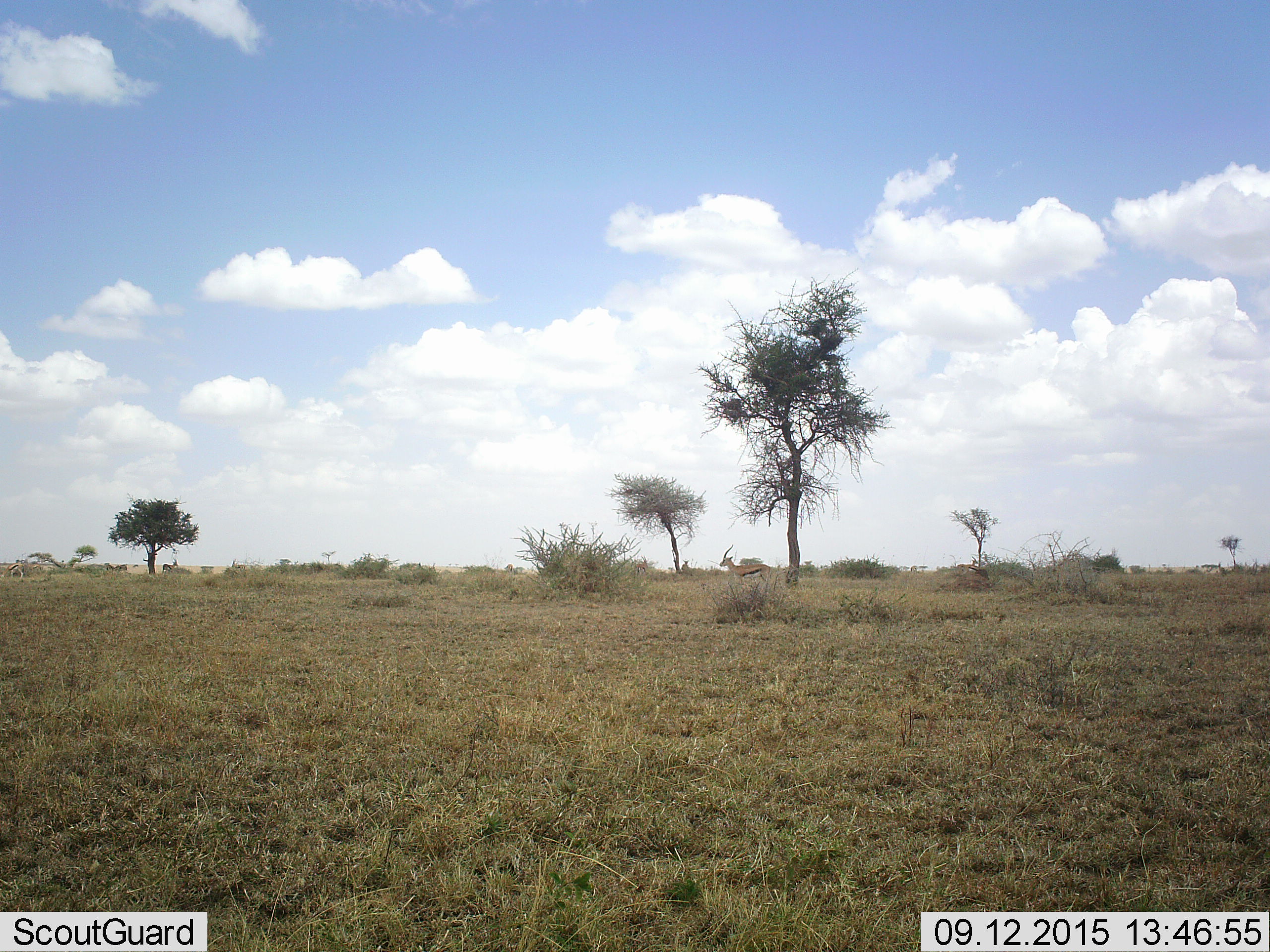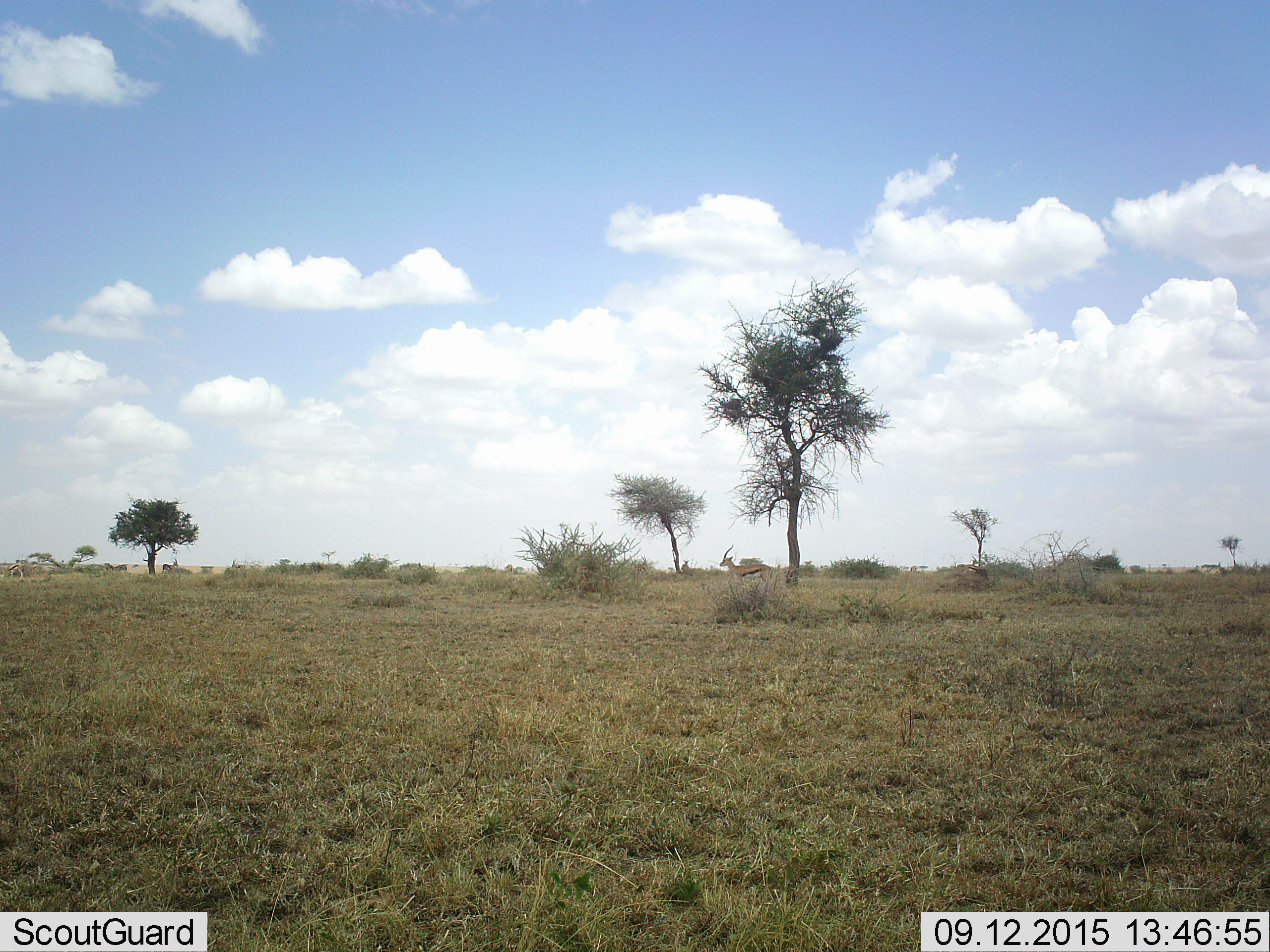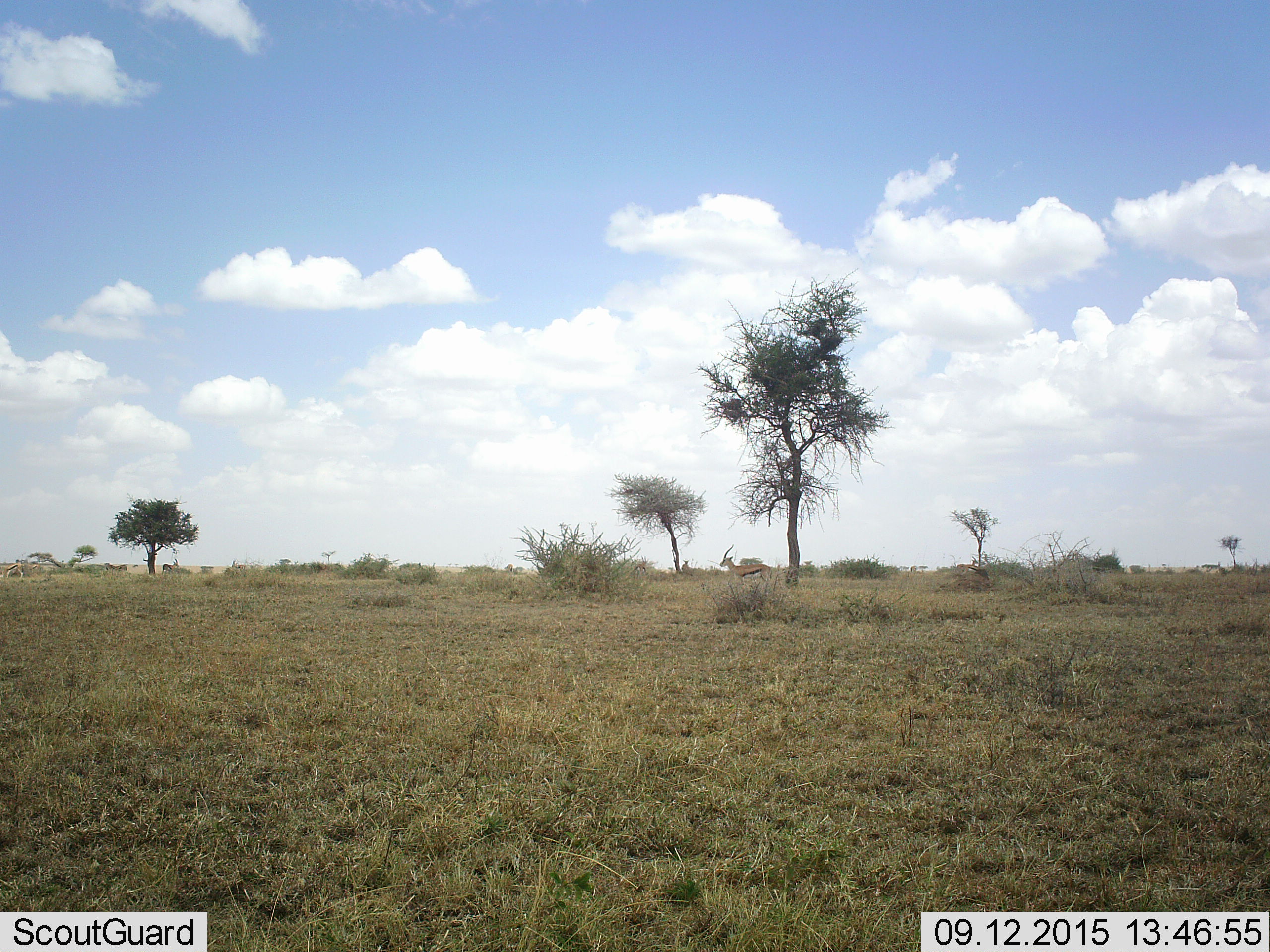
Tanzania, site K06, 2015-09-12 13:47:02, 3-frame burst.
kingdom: Animalia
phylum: Chordata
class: Mammalia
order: Artiodactyla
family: Bovidae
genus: Eudorcas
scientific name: Eudorcas thomsonii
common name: thomson's gazelle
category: gazellethomsons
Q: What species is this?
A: Gazellethomsons (thomson's gazelle) (Eudorcas thomsonii).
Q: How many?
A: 7.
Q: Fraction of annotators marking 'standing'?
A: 80%.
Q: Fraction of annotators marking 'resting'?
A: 0%.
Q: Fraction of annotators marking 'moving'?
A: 20%.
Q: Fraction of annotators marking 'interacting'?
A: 0%.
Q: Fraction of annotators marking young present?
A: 0%.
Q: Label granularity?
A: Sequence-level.